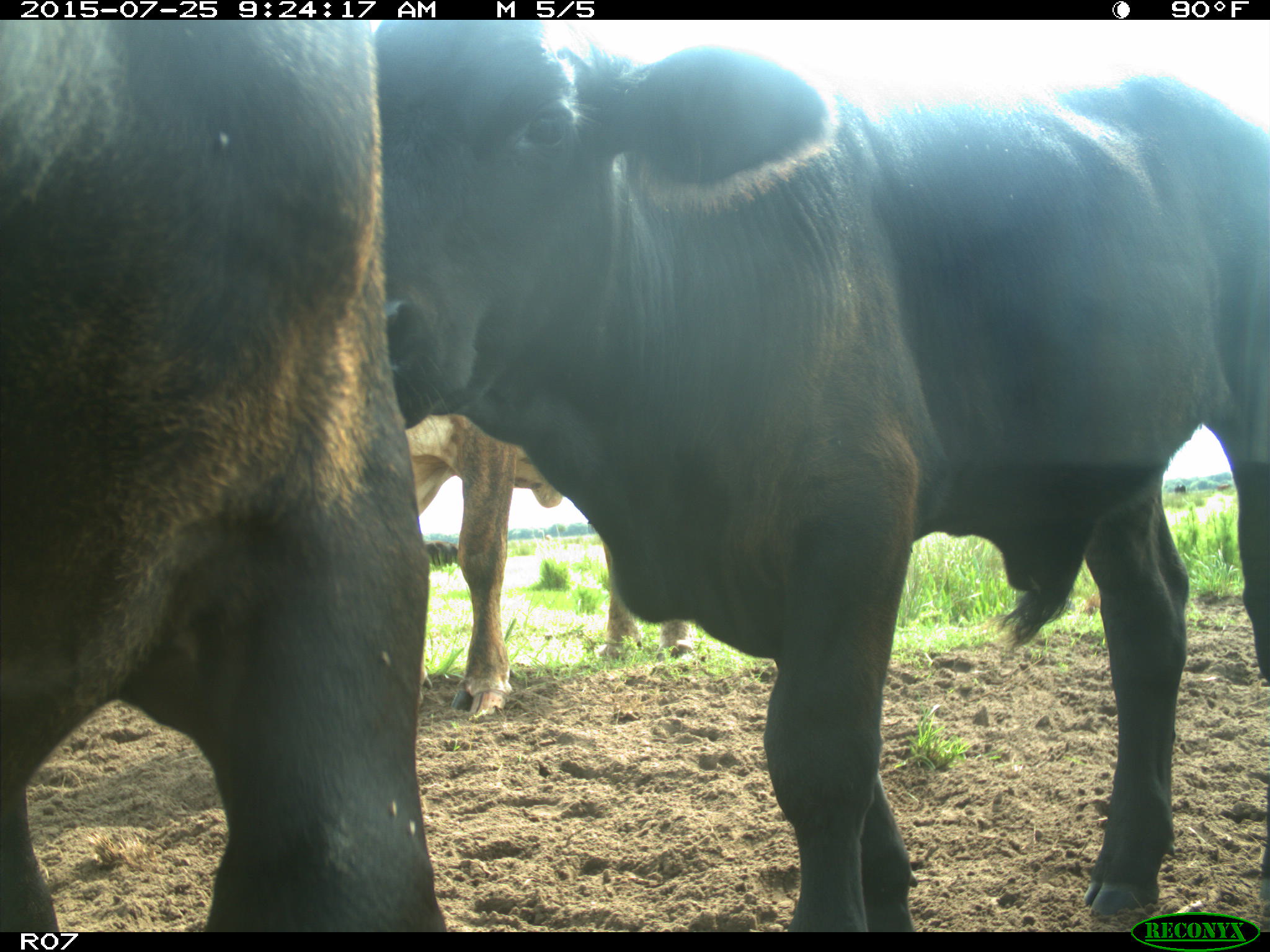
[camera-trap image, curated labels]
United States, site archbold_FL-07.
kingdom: Animalia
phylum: Chordata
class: Mammalia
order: Artiodactyla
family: Bovidae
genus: Bos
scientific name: Bos taurus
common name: domestic cow